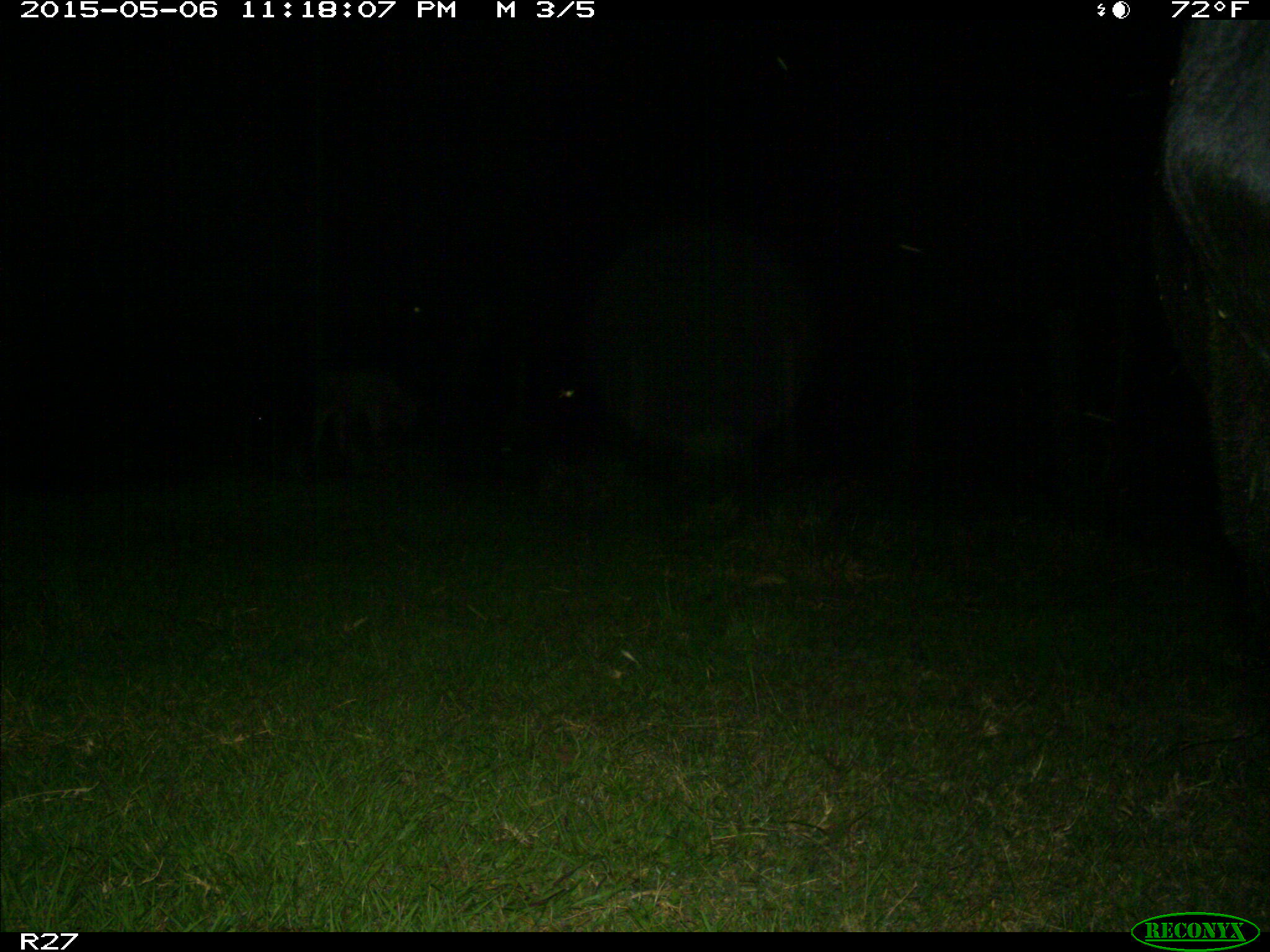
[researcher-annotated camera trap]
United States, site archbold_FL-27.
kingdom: Animalia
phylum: Chordata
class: Mammalia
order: Artiodactyla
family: Bovidae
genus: Bos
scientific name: Bos taurus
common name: domestic cow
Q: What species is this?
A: Bos taurus (domestic cow).